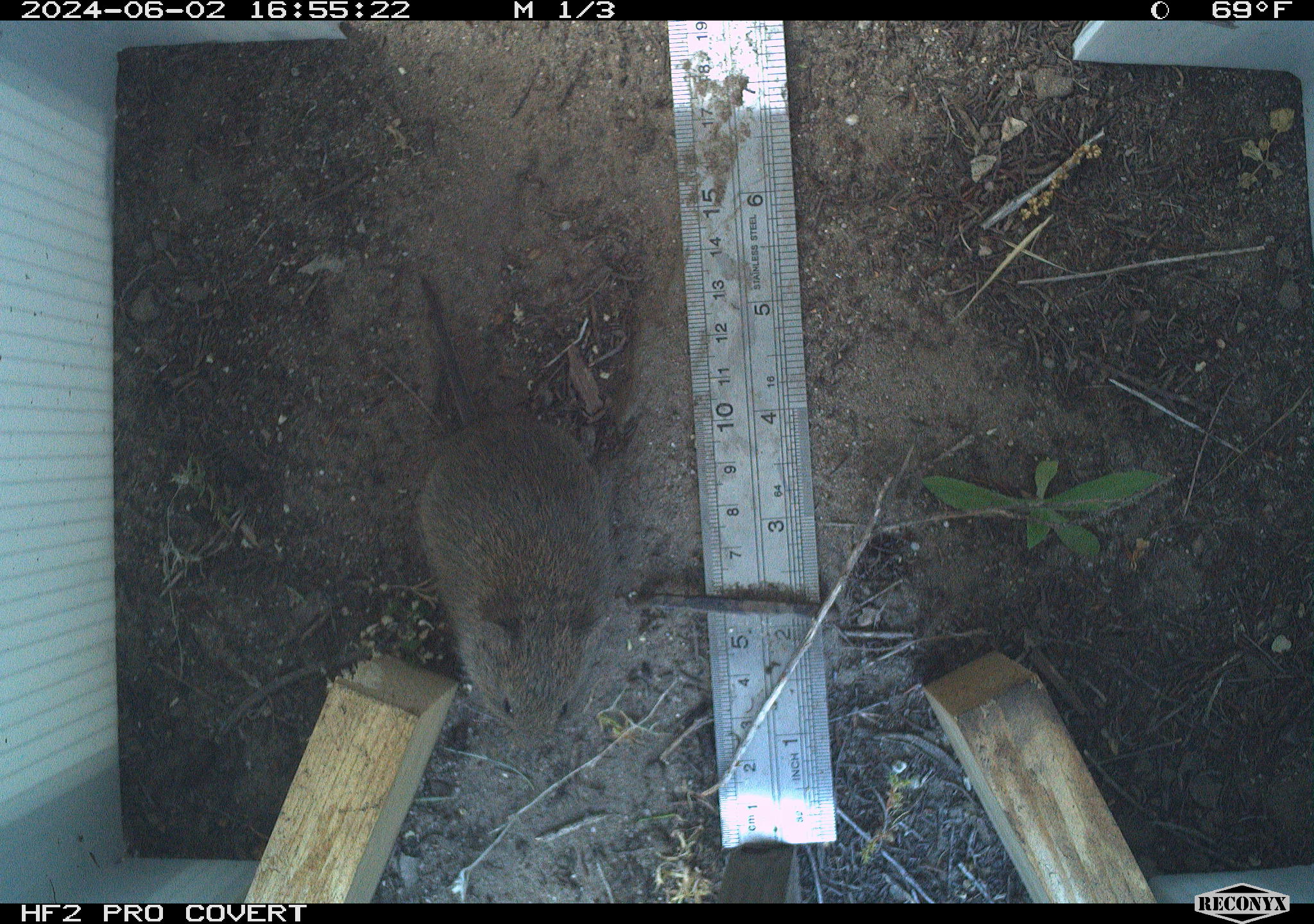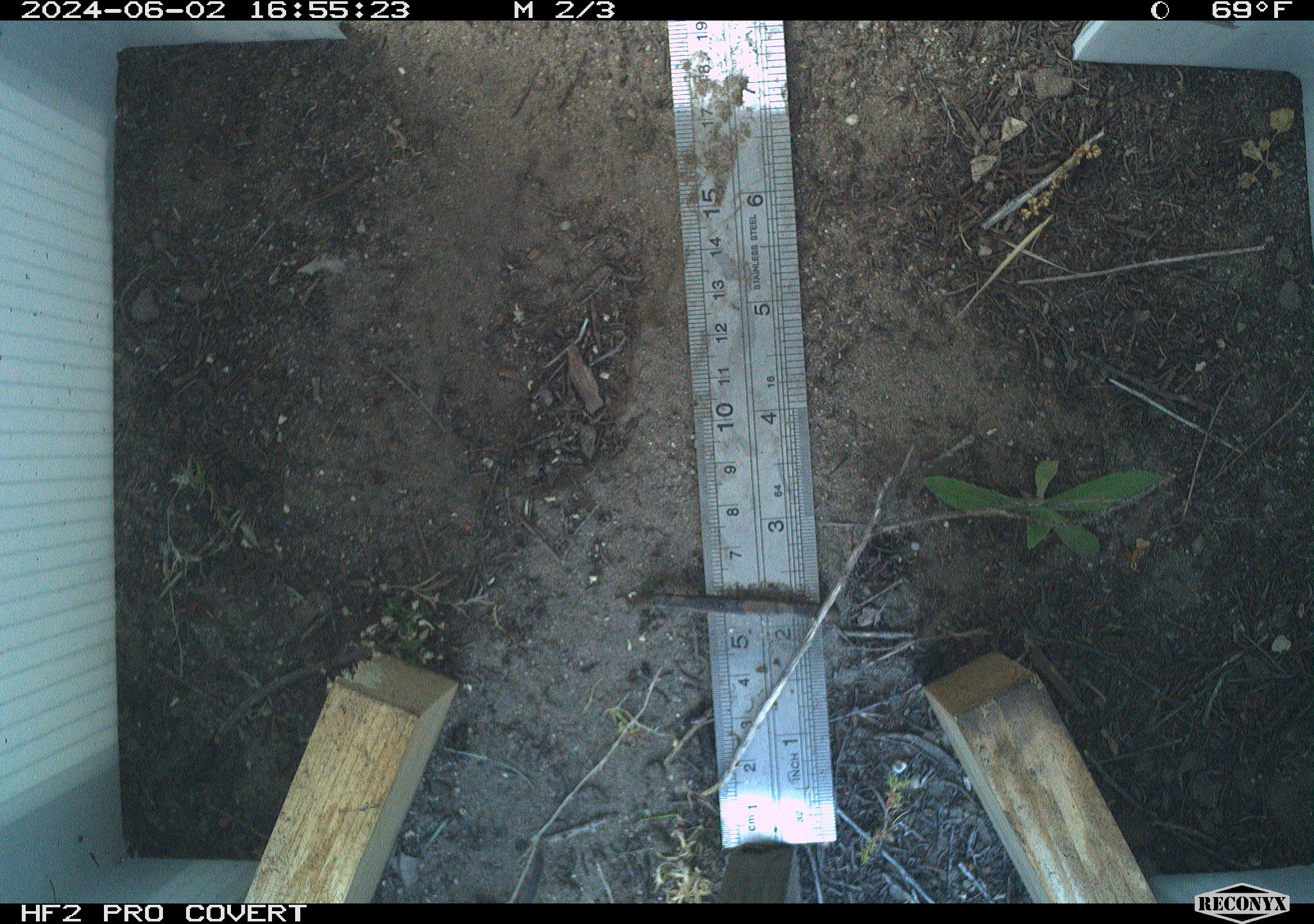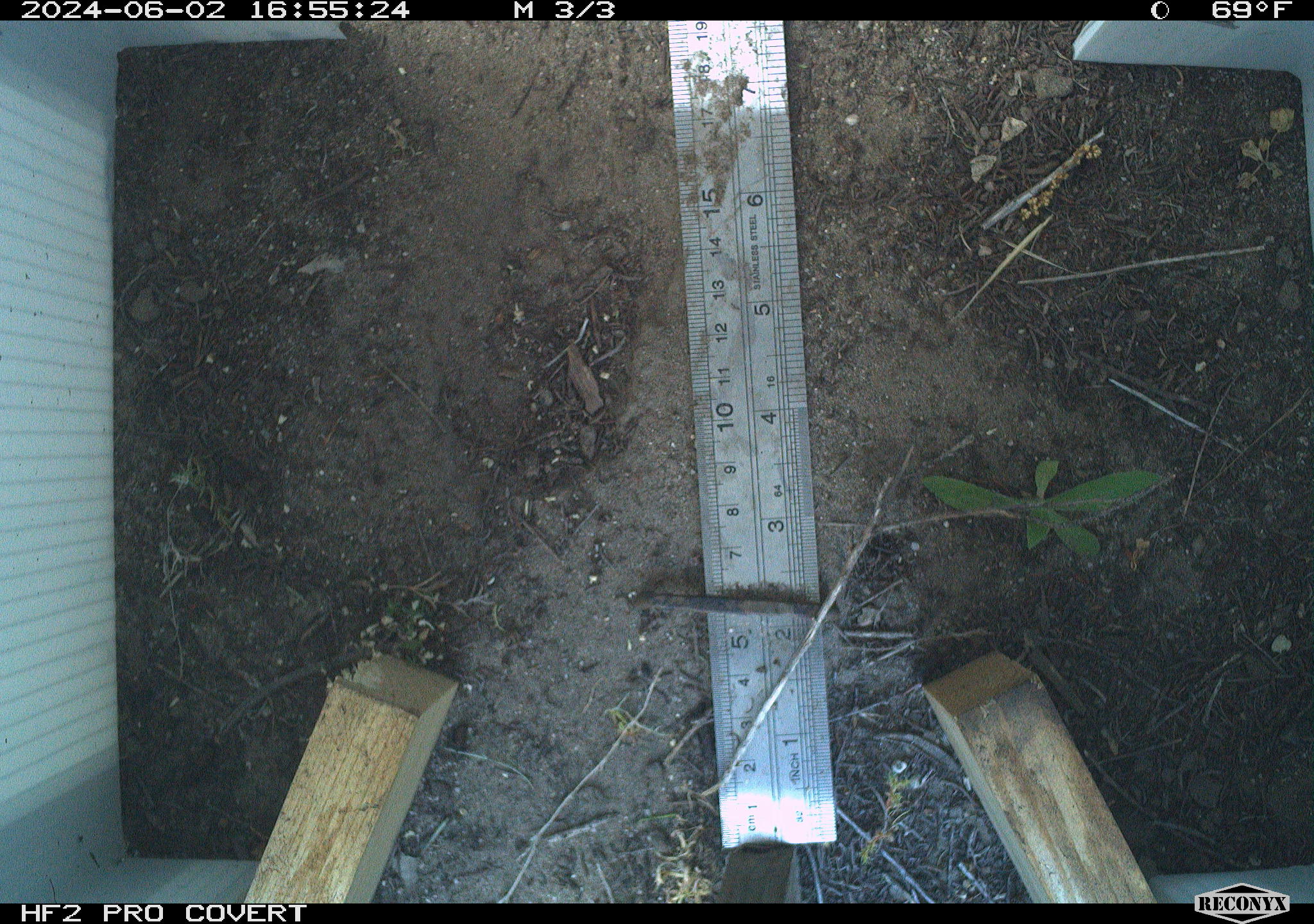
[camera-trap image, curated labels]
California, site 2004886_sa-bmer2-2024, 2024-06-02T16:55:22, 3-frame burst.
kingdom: Animalia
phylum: Chordata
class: Mammalia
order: Rodentia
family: Cricetidae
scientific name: Cricetidae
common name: hamsters, voles, lemmings, and allies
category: cricetidae family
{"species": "cricetidae family (hamsters, voles, lemmings, and allies) (Cricetidae)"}